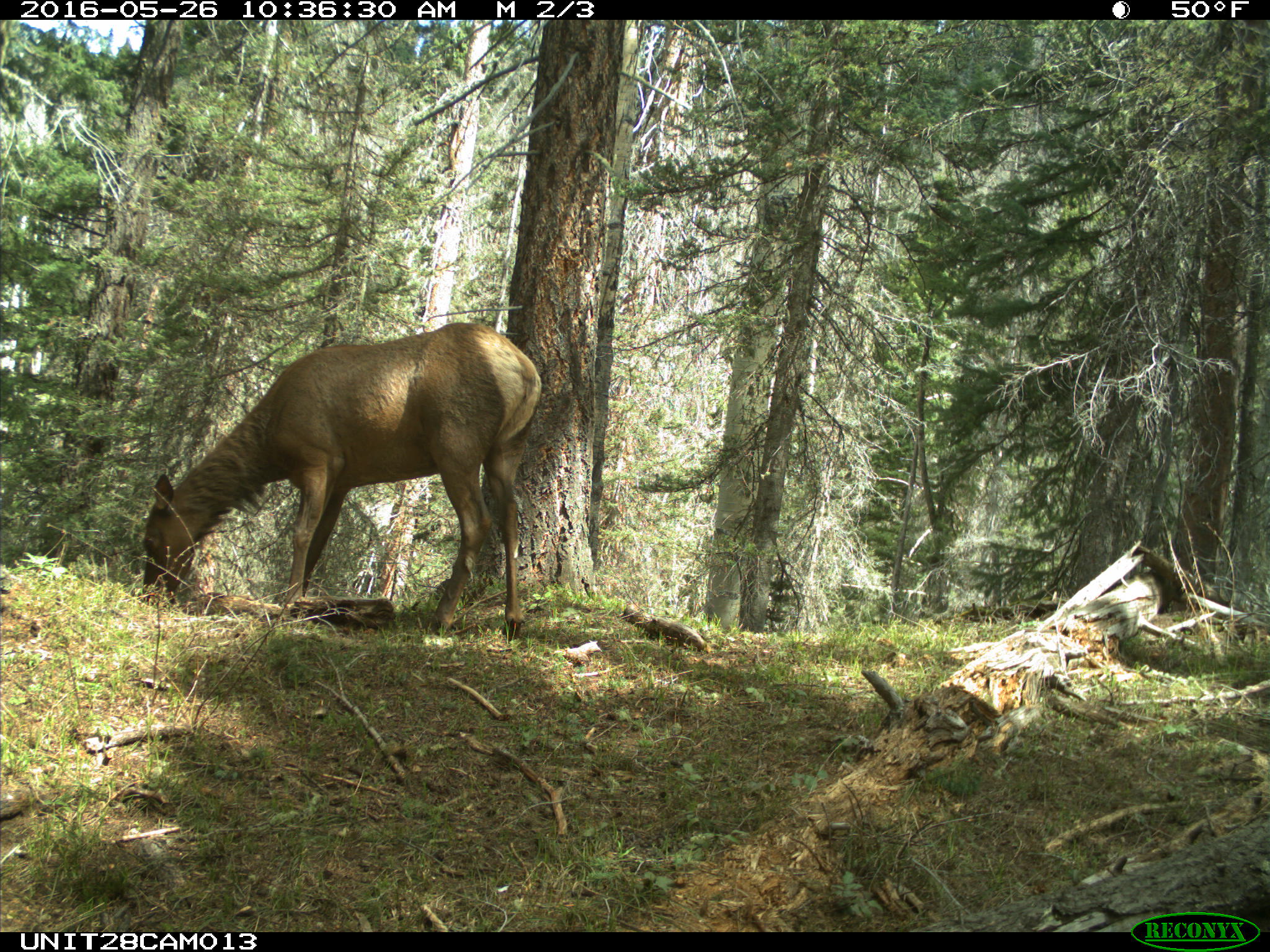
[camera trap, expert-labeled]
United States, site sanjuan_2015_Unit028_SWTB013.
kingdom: Animalia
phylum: Chordata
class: Mammalia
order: Artiodactyla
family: Cervidae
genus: Cervus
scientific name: Cervus elaphus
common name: red deer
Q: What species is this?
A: Cervus elaphus (red deer).